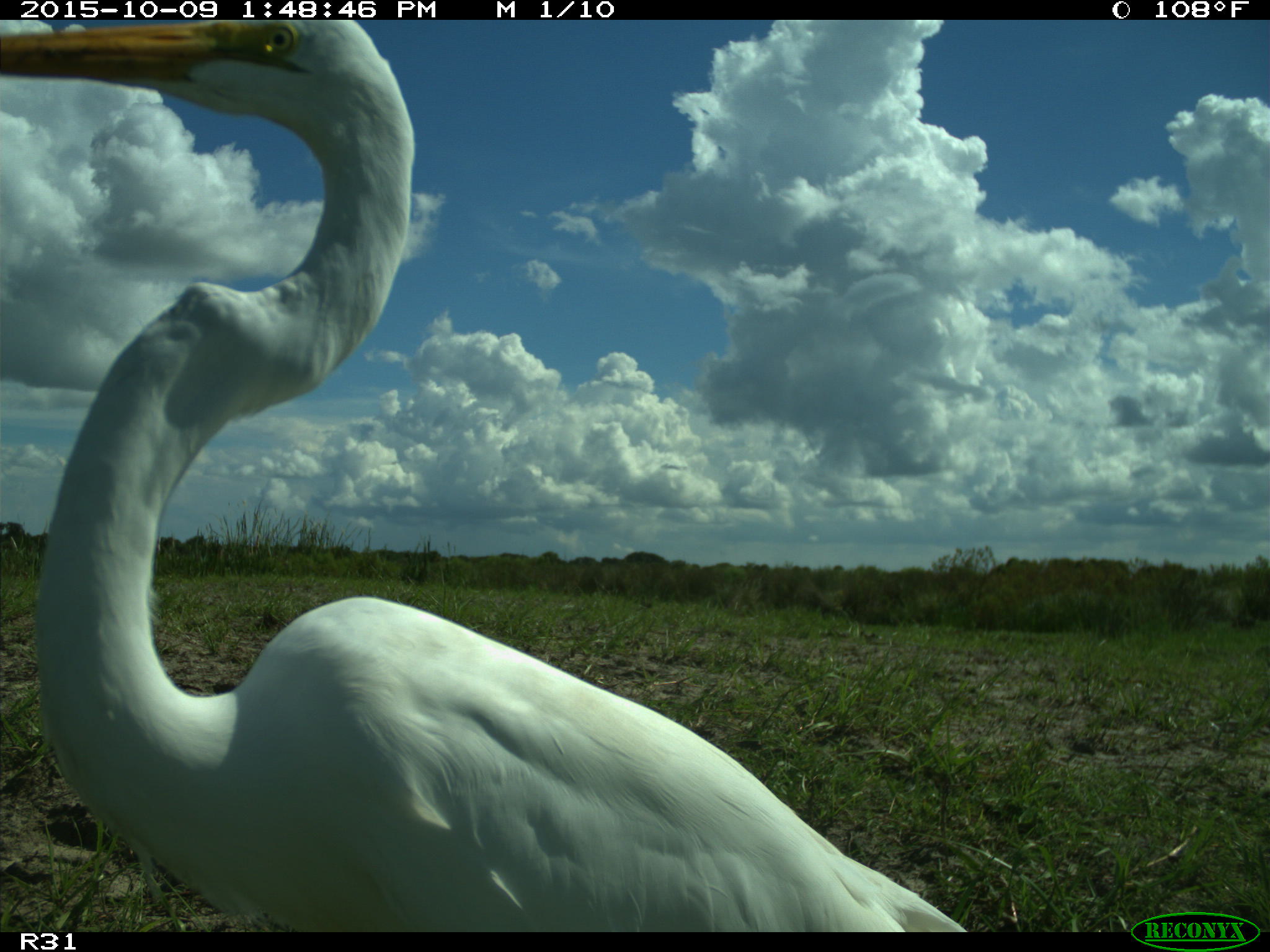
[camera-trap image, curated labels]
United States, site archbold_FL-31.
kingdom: Animalia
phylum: Chordata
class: Aves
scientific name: Aves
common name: birds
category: unidentified bird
Unidentified bird (birds) (Aves).